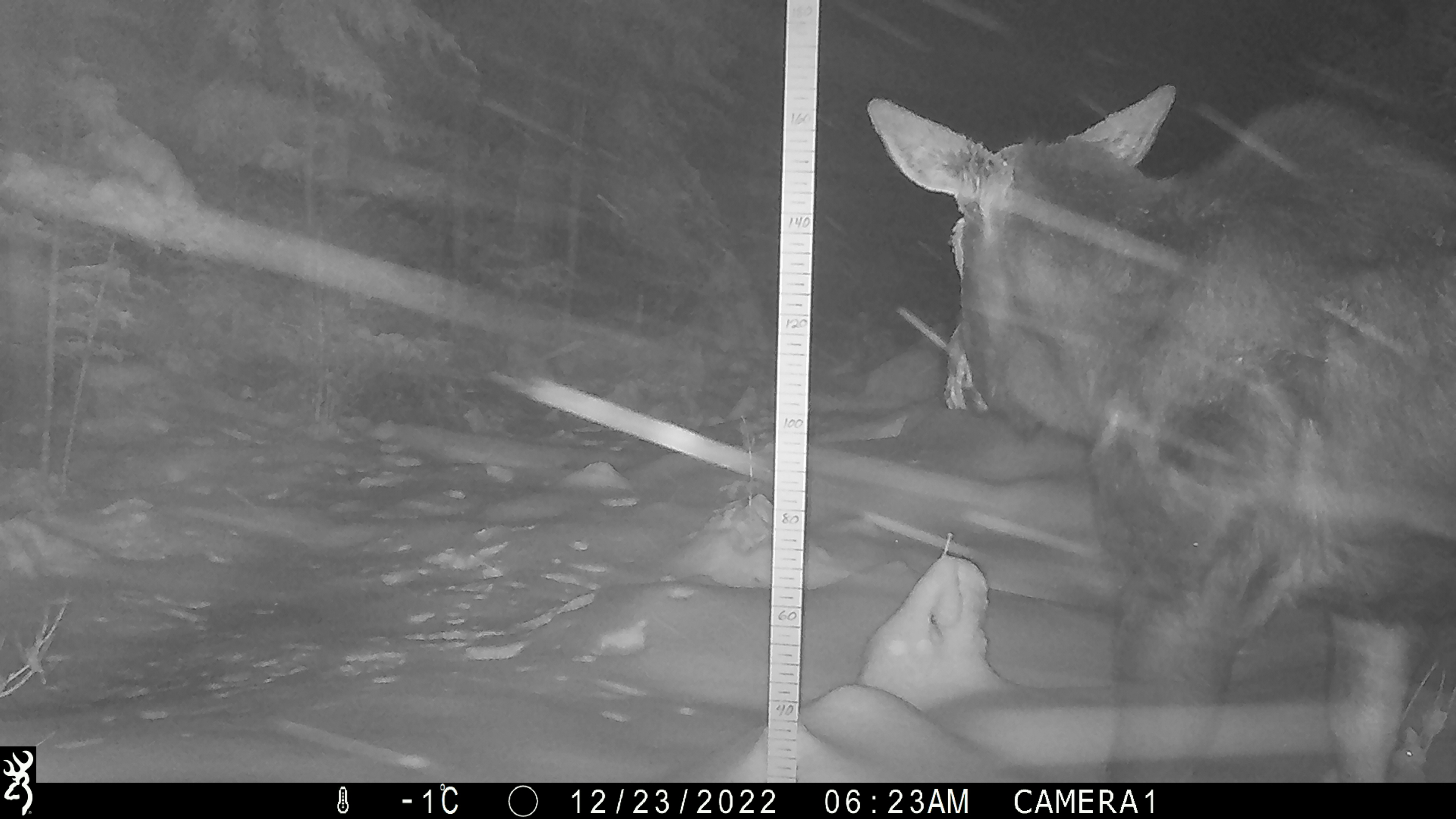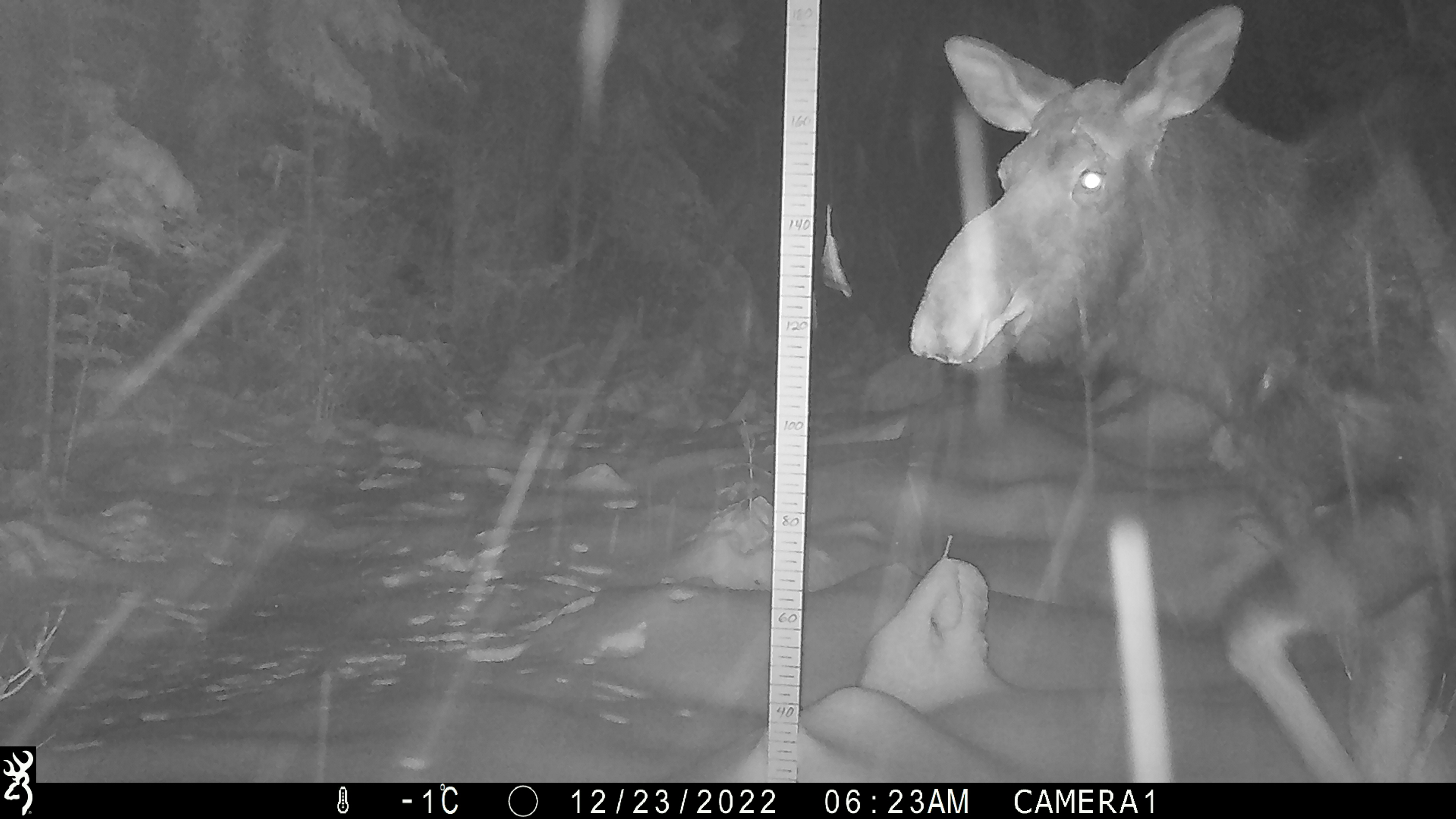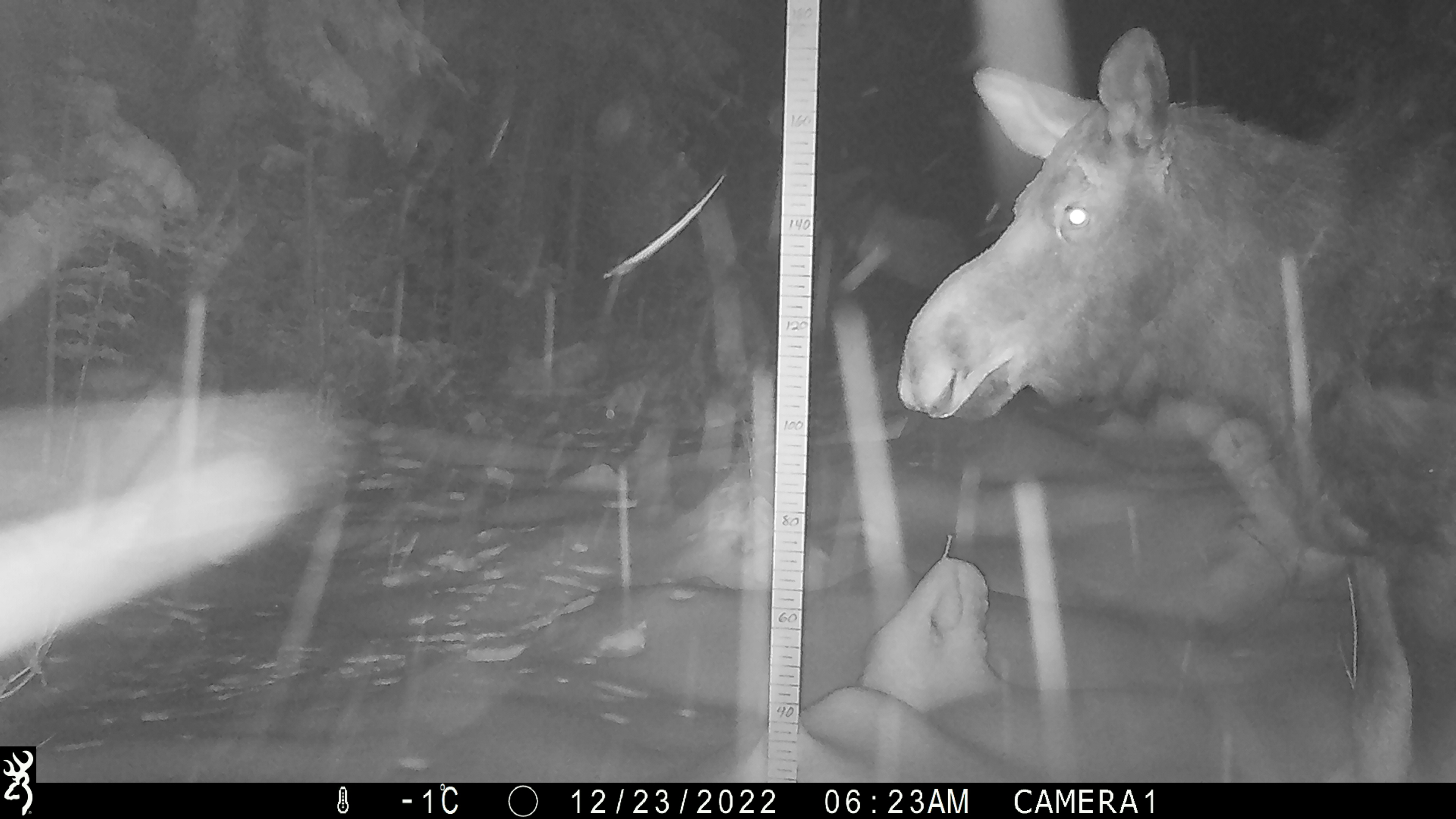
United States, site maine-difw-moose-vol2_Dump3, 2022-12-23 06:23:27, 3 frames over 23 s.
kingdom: Animalia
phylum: Chordata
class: Mammalia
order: Artiodactyla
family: Cervidae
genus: Alces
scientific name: Alces alces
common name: moose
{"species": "moose (Alces alces)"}